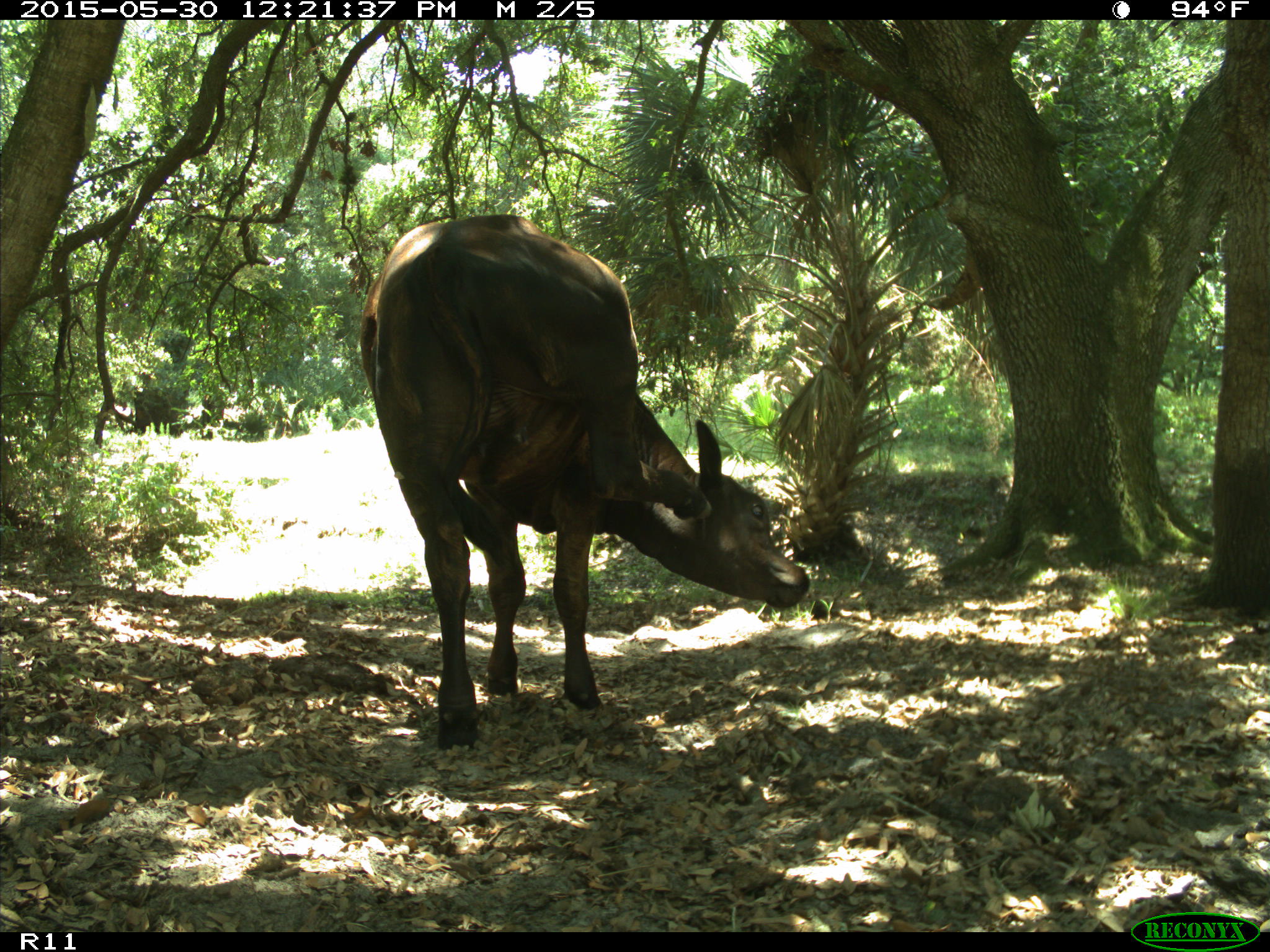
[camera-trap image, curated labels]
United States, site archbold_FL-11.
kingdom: Animalia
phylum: Chordata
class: Mammalia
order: Artiodactyla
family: Bovidae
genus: Bos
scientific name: Bos taurus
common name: domestic cow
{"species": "Bos taurus (domestic cow)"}